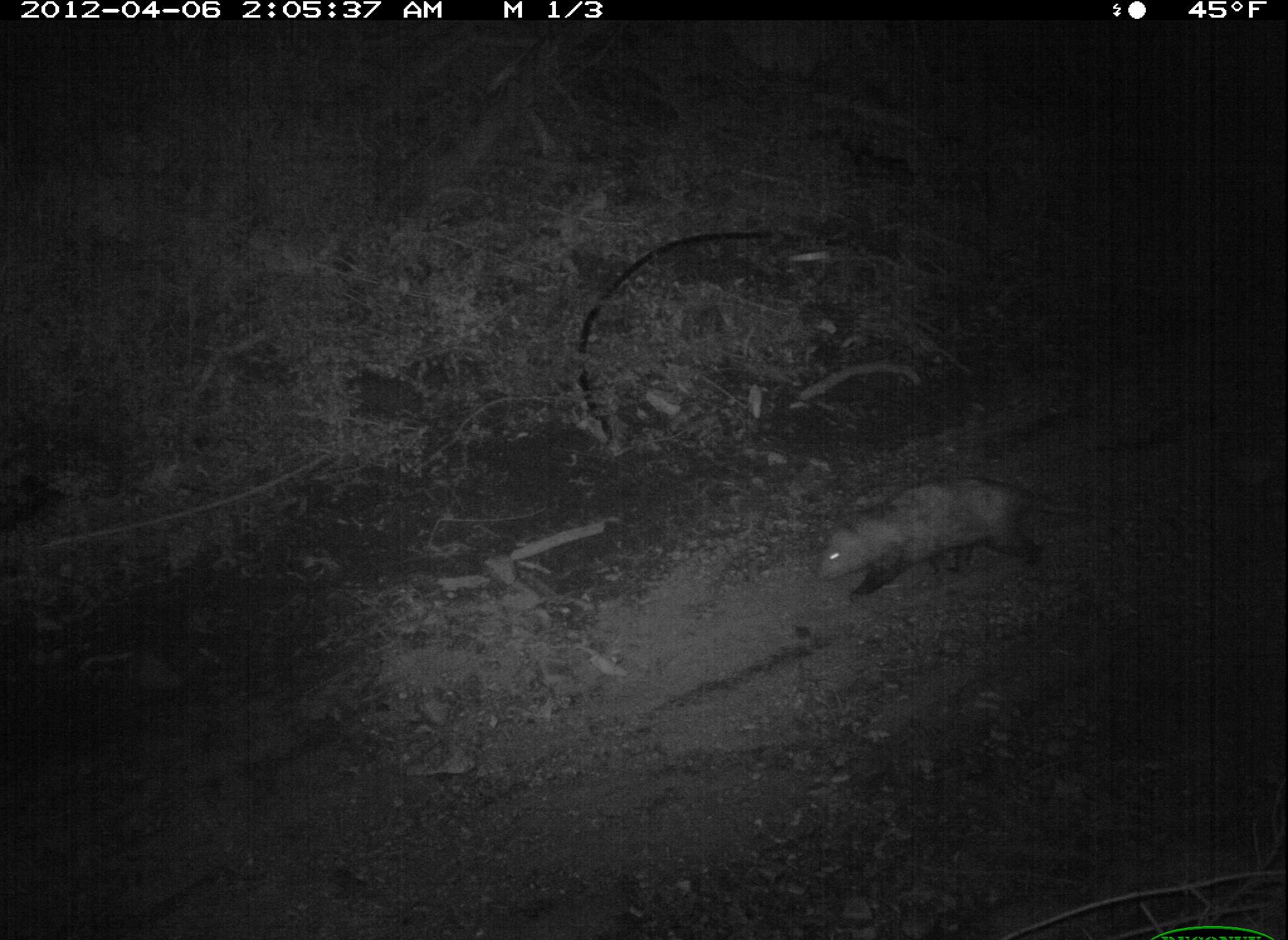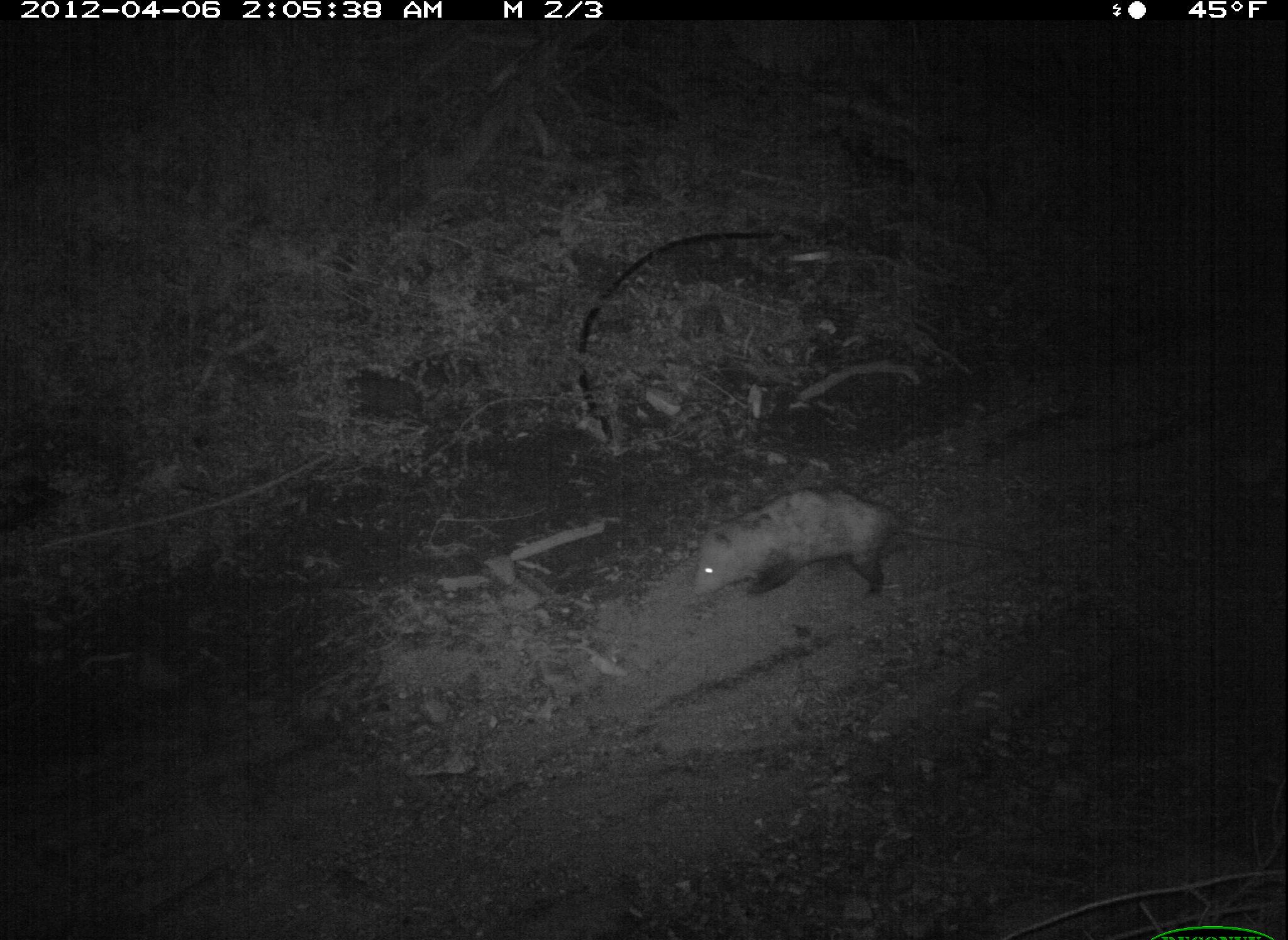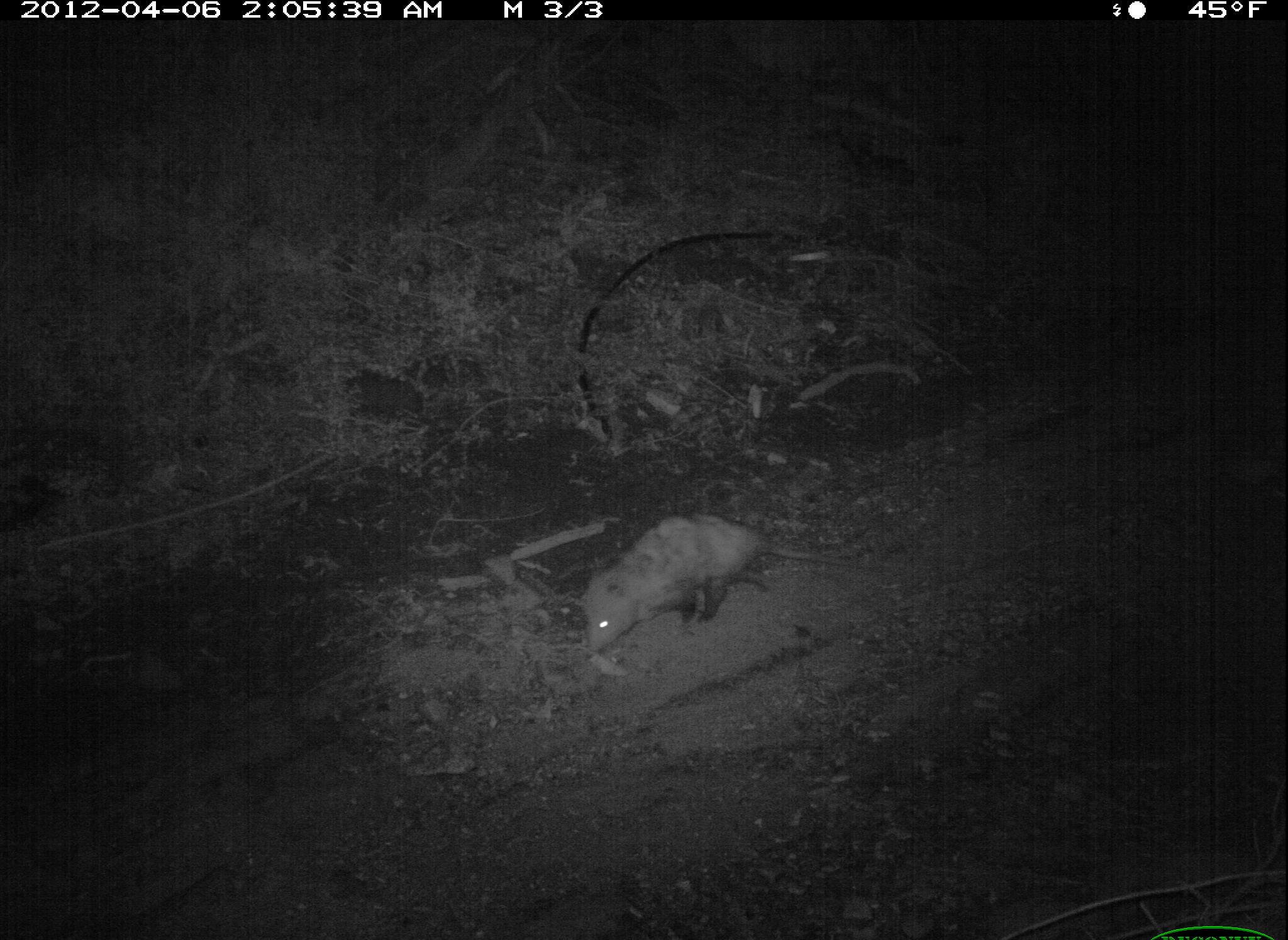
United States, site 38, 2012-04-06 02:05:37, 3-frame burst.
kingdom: Animalia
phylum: Chordata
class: Mammalia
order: Didelphimorphia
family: Didelphidae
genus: Didelphis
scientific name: Didelphis virginiana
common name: virginia opossum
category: opossum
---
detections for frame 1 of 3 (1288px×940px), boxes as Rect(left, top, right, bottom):
opossum: Rect(811, 462, 1116, 614)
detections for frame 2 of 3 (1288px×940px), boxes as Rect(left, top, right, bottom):
opossum: Rect(683, 482, 1034, 612)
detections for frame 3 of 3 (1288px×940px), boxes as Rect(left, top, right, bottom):
opossum: Rect(555, 503, 836, 668)